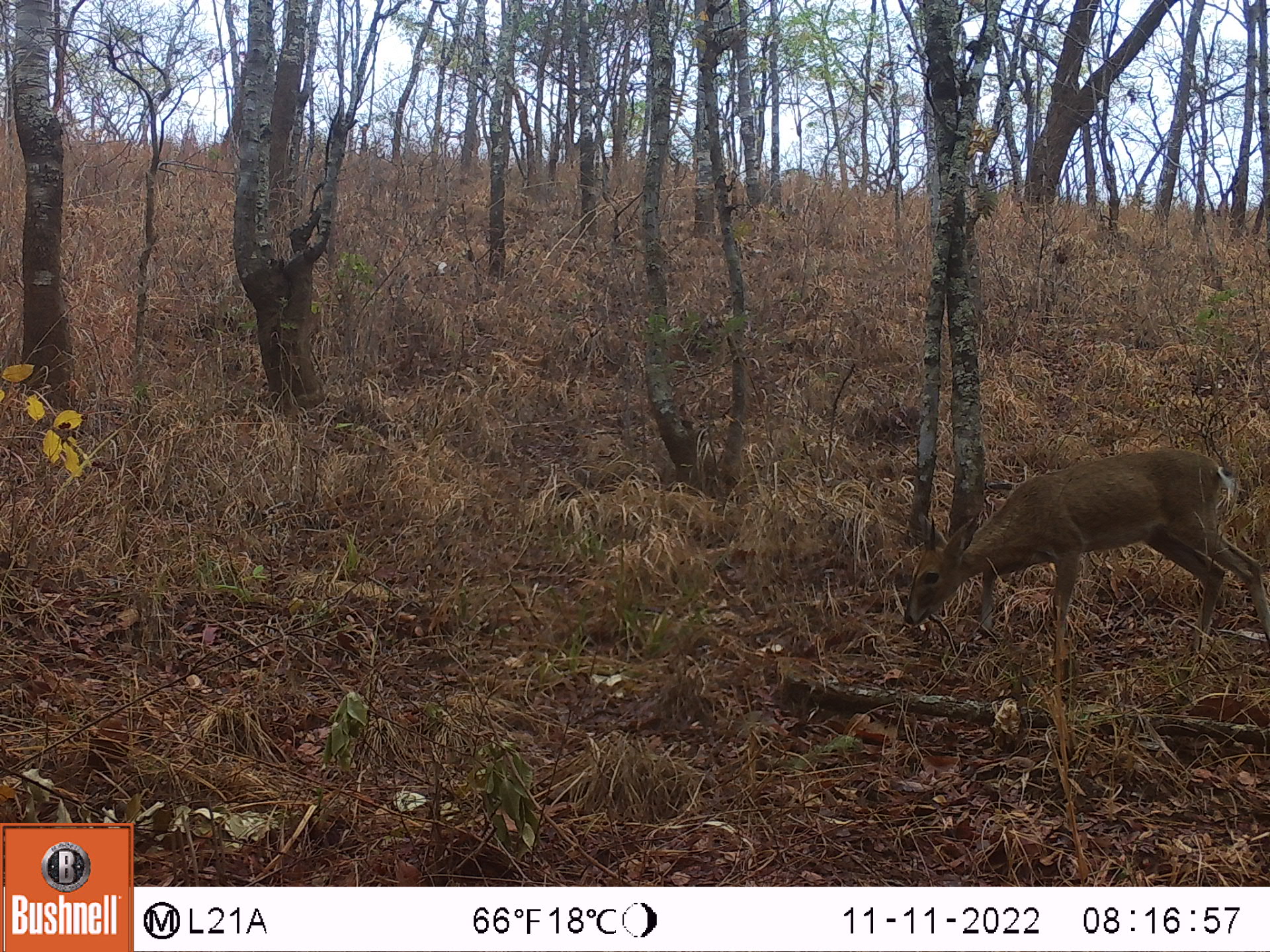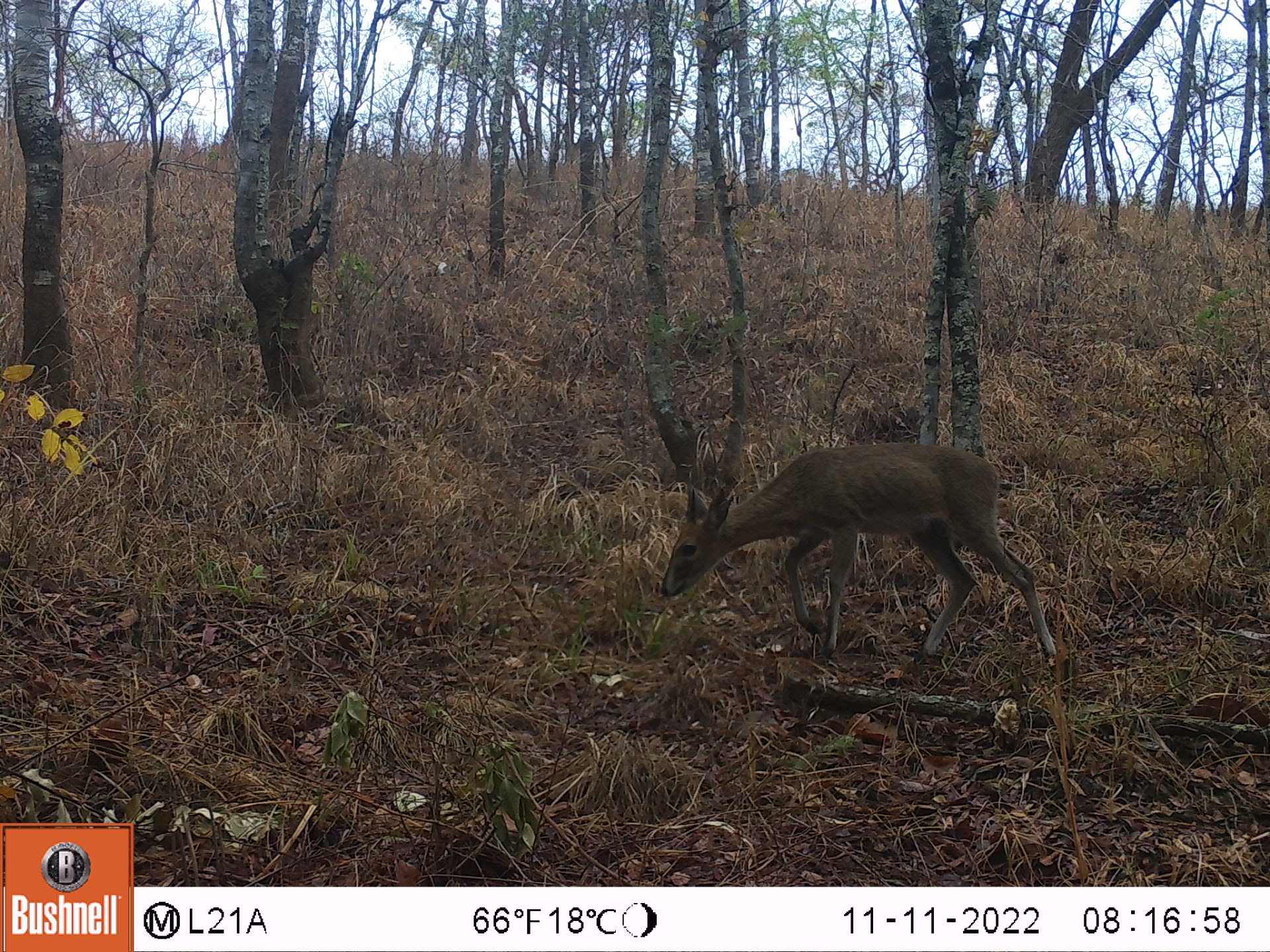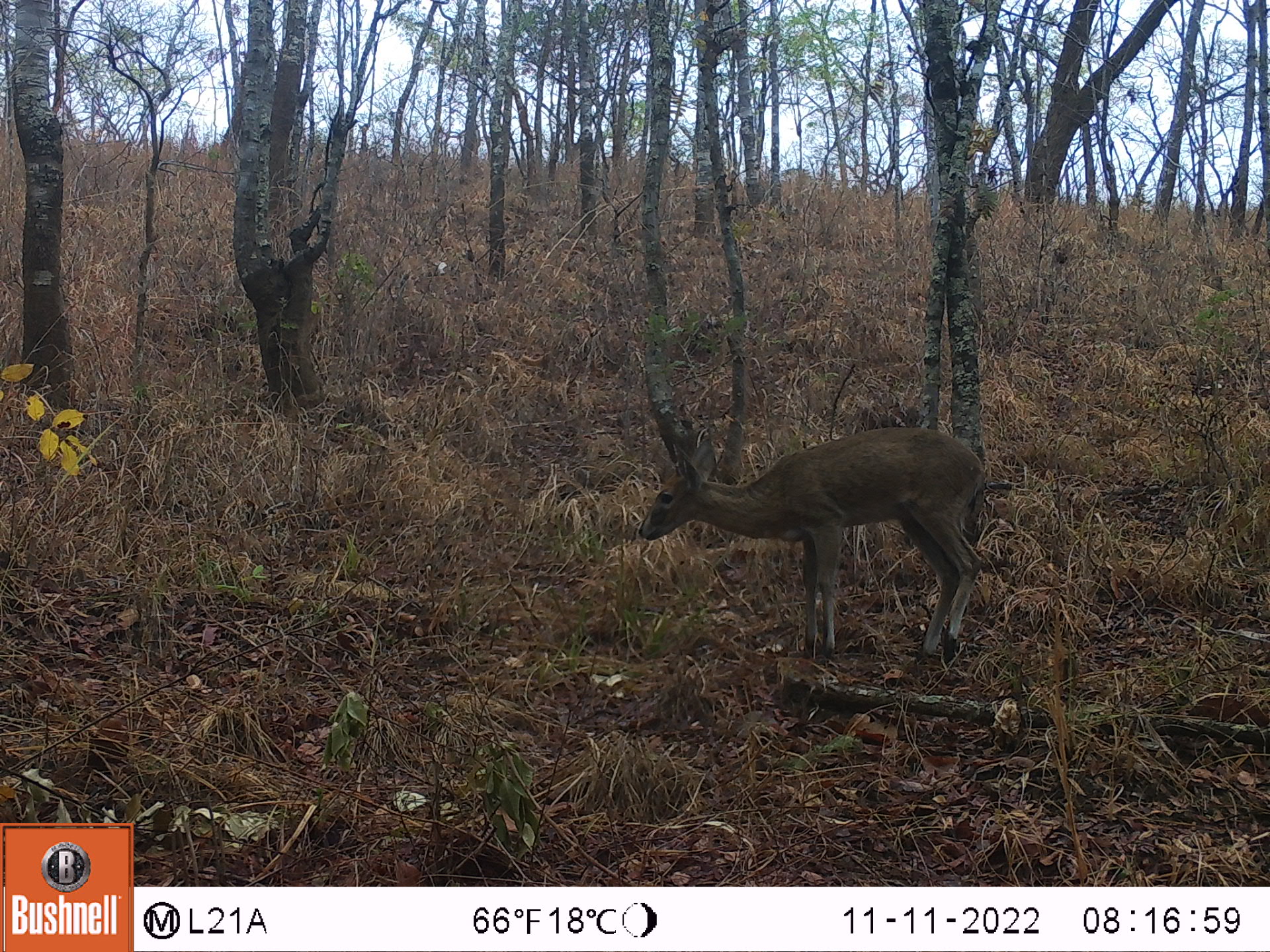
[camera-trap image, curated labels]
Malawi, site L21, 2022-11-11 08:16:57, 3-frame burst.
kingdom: Animalia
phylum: Chordata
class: Mammalia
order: Artiodactyla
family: Bovidae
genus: Sylvicapra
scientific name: Sylvicapra grimmia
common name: common duiker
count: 1